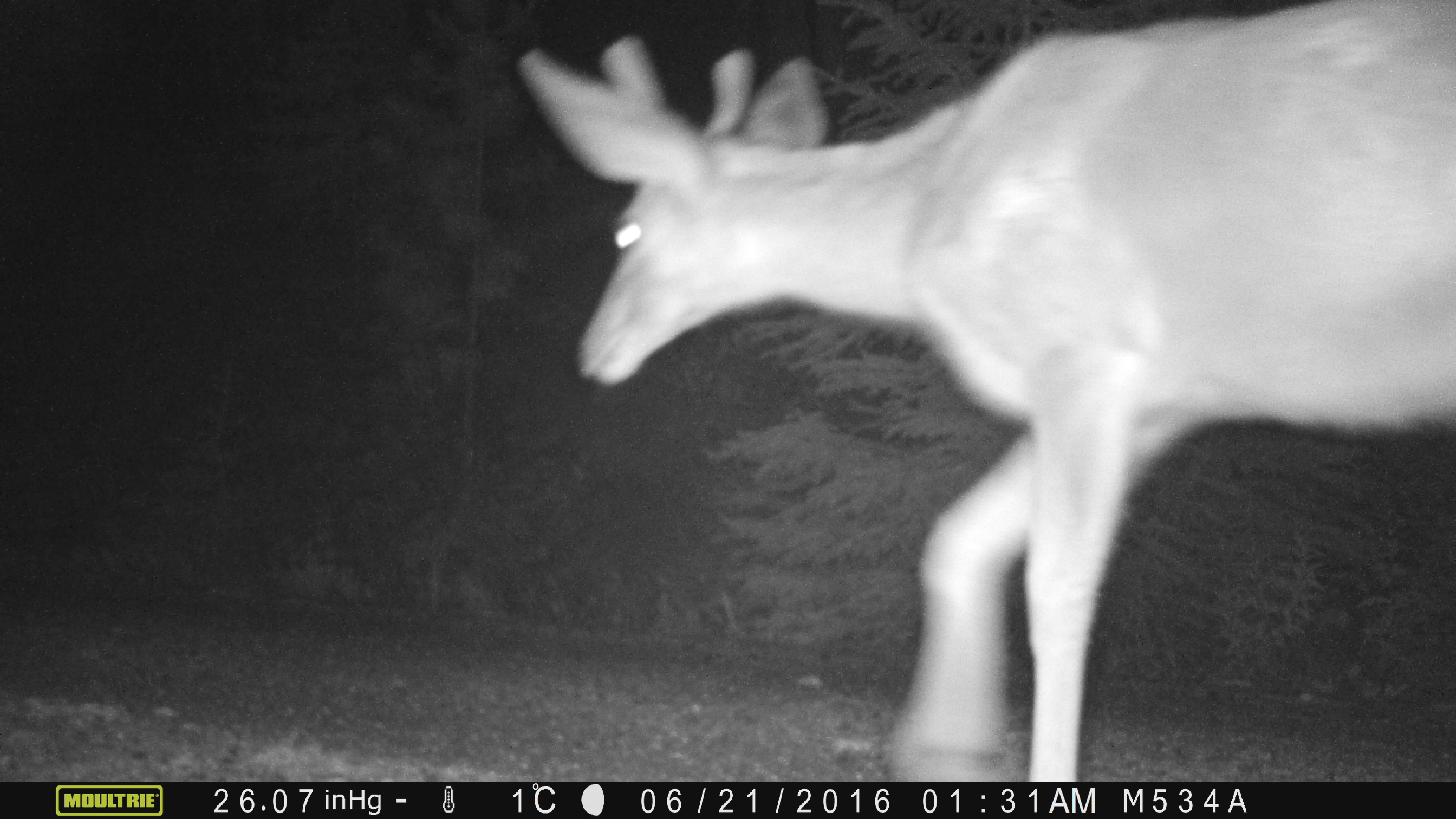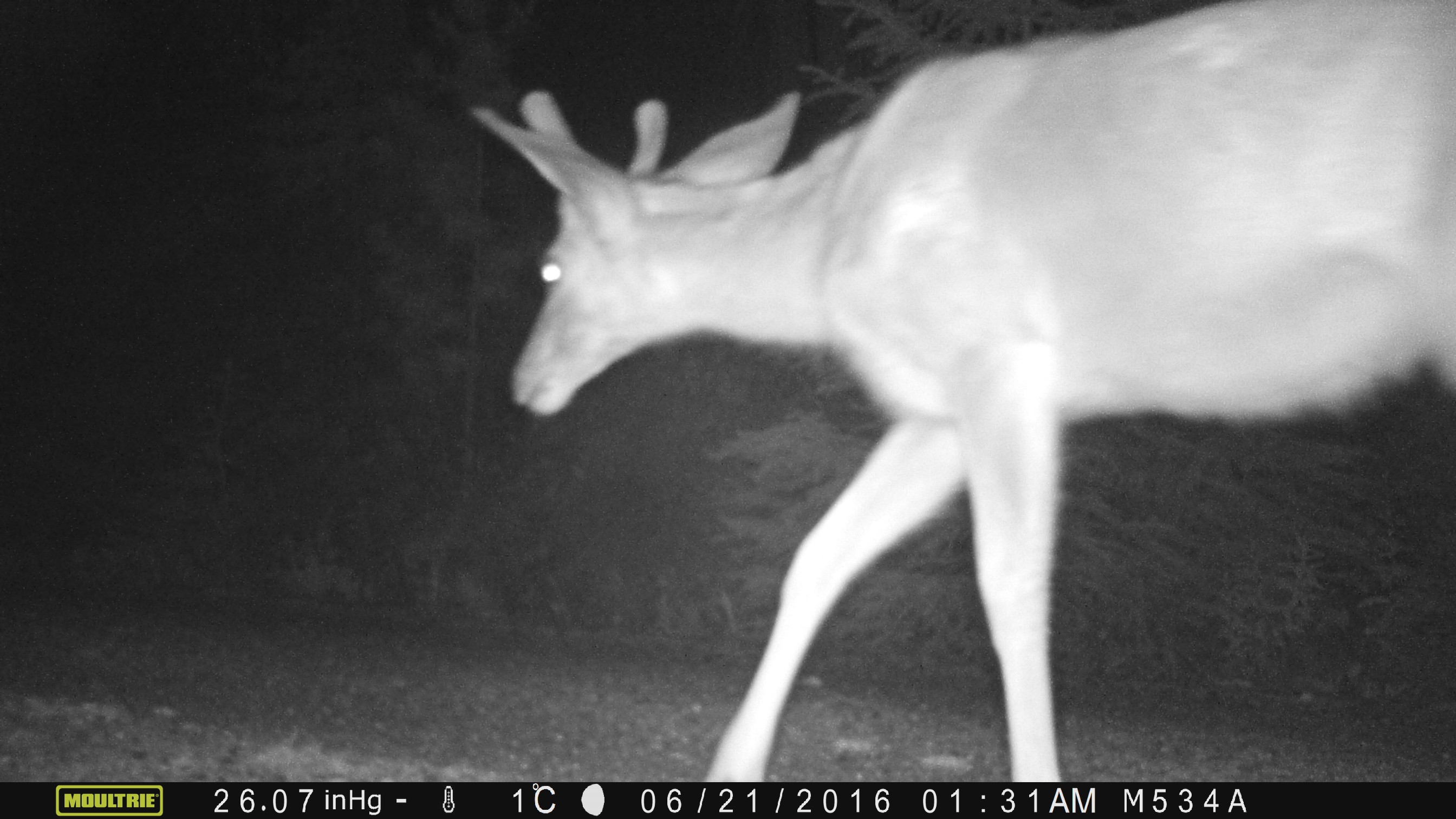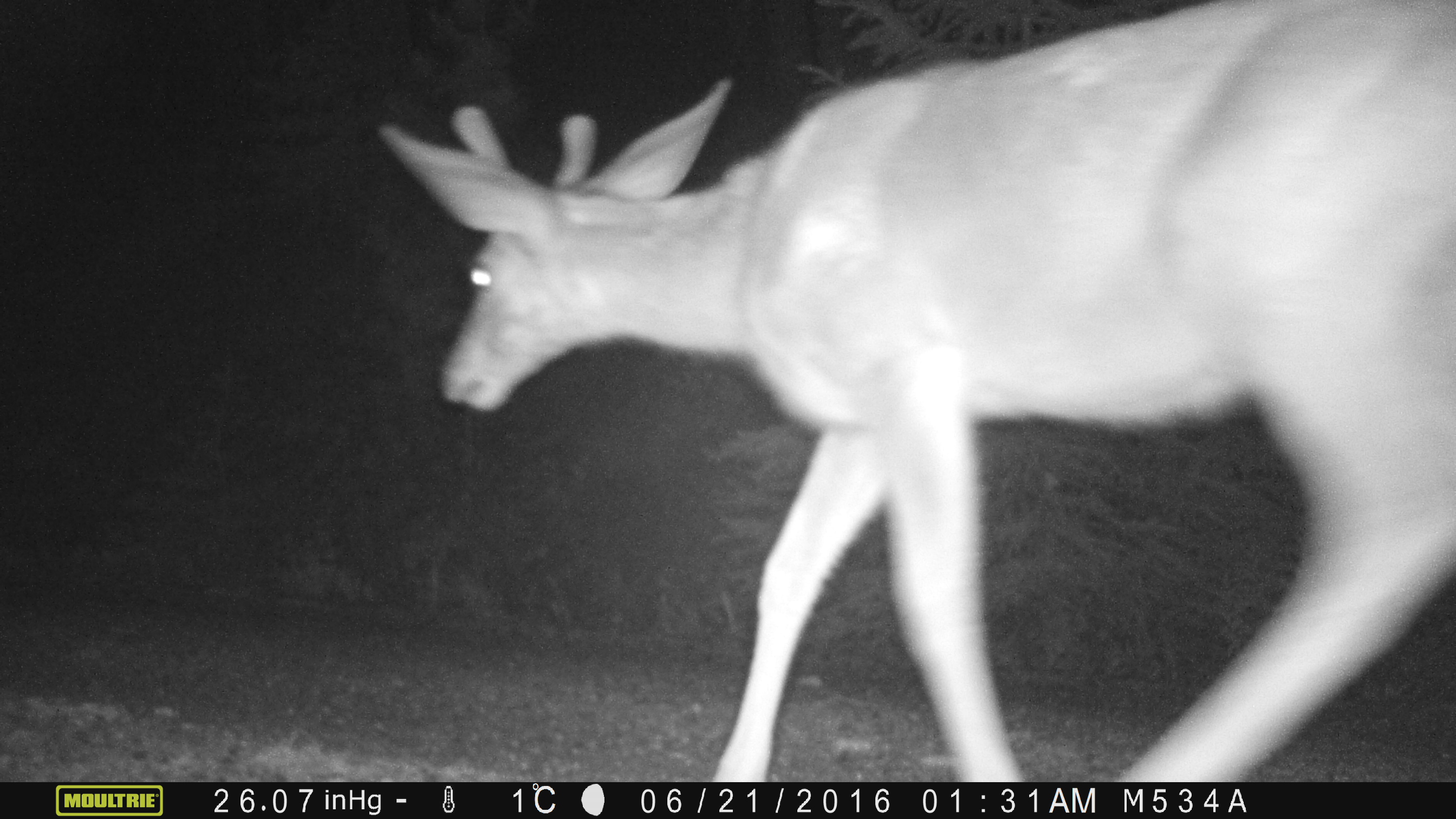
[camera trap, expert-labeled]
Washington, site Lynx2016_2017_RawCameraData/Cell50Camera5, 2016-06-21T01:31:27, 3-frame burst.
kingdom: Animalia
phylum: Chordata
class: Mammalia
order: Artiodactyla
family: Cervidae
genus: Odocoileus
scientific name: Odocoileus hemionus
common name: mule deer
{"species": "Odocoileus hemionus (mule deer)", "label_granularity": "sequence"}